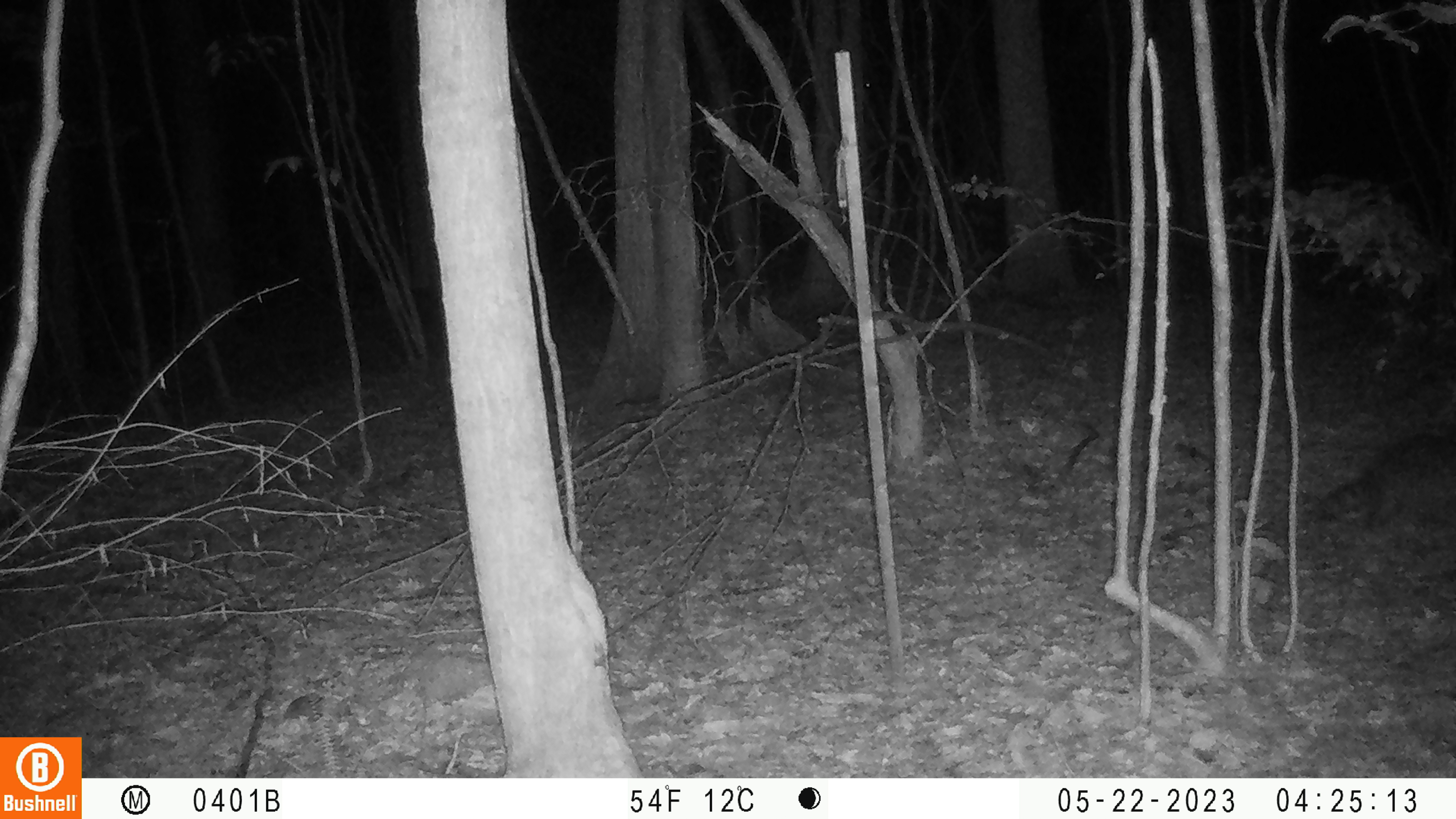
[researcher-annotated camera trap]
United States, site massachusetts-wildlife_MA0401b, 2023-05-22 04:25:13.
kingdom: Animalia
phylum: Chordata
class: Mammalia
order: Carnivora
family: Procyonidae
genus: Procyon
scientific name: Procyon lotor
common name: raccoon